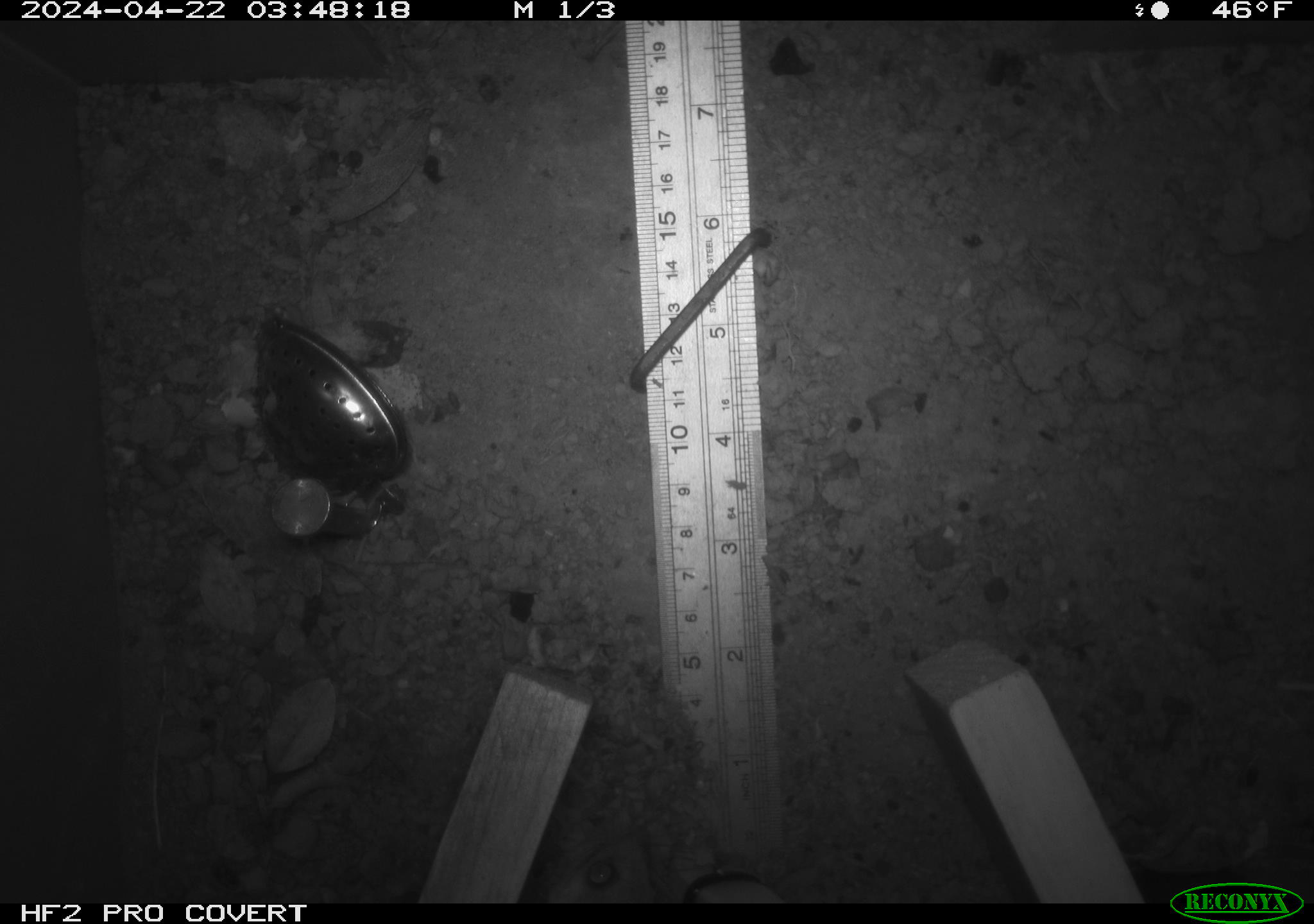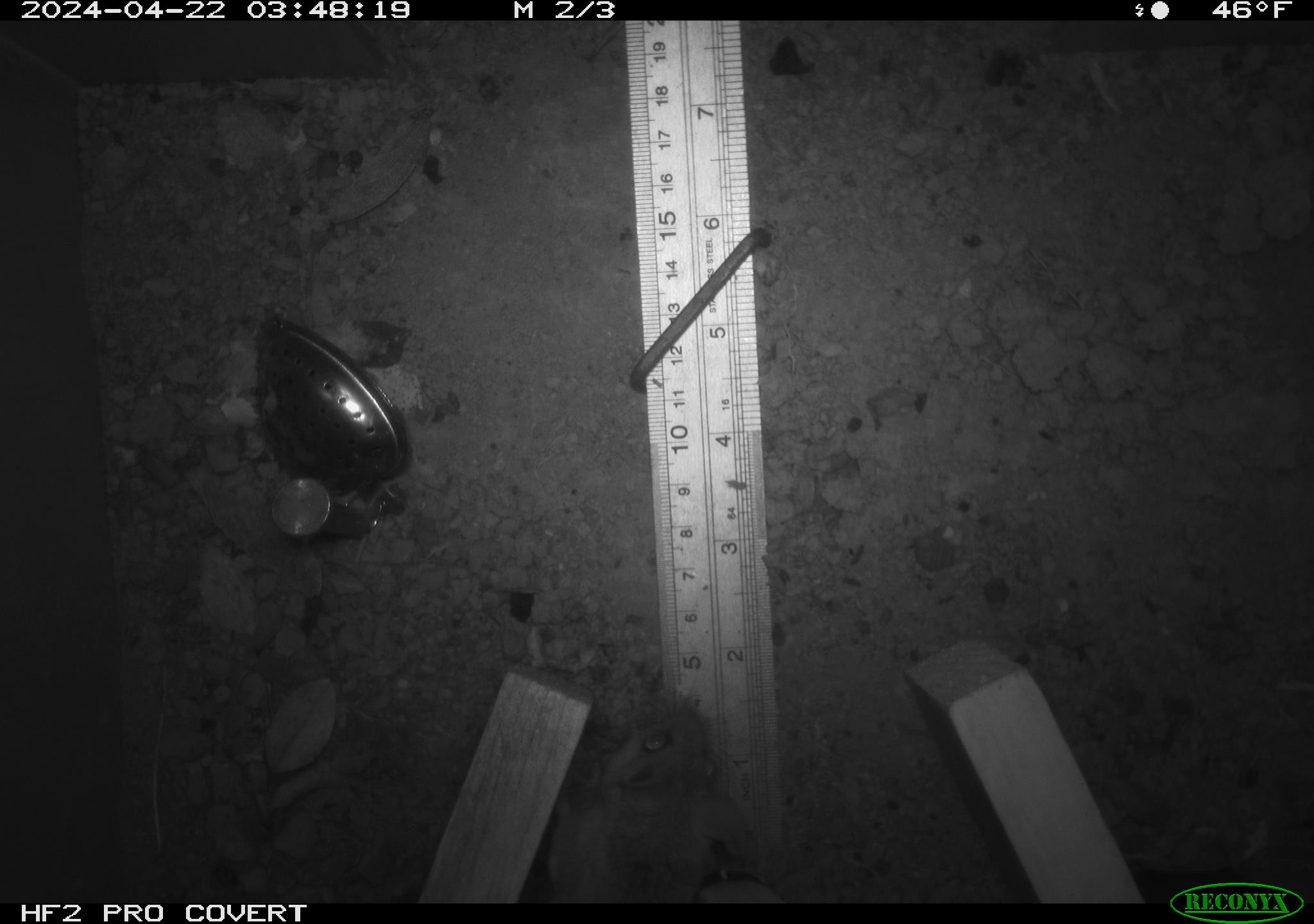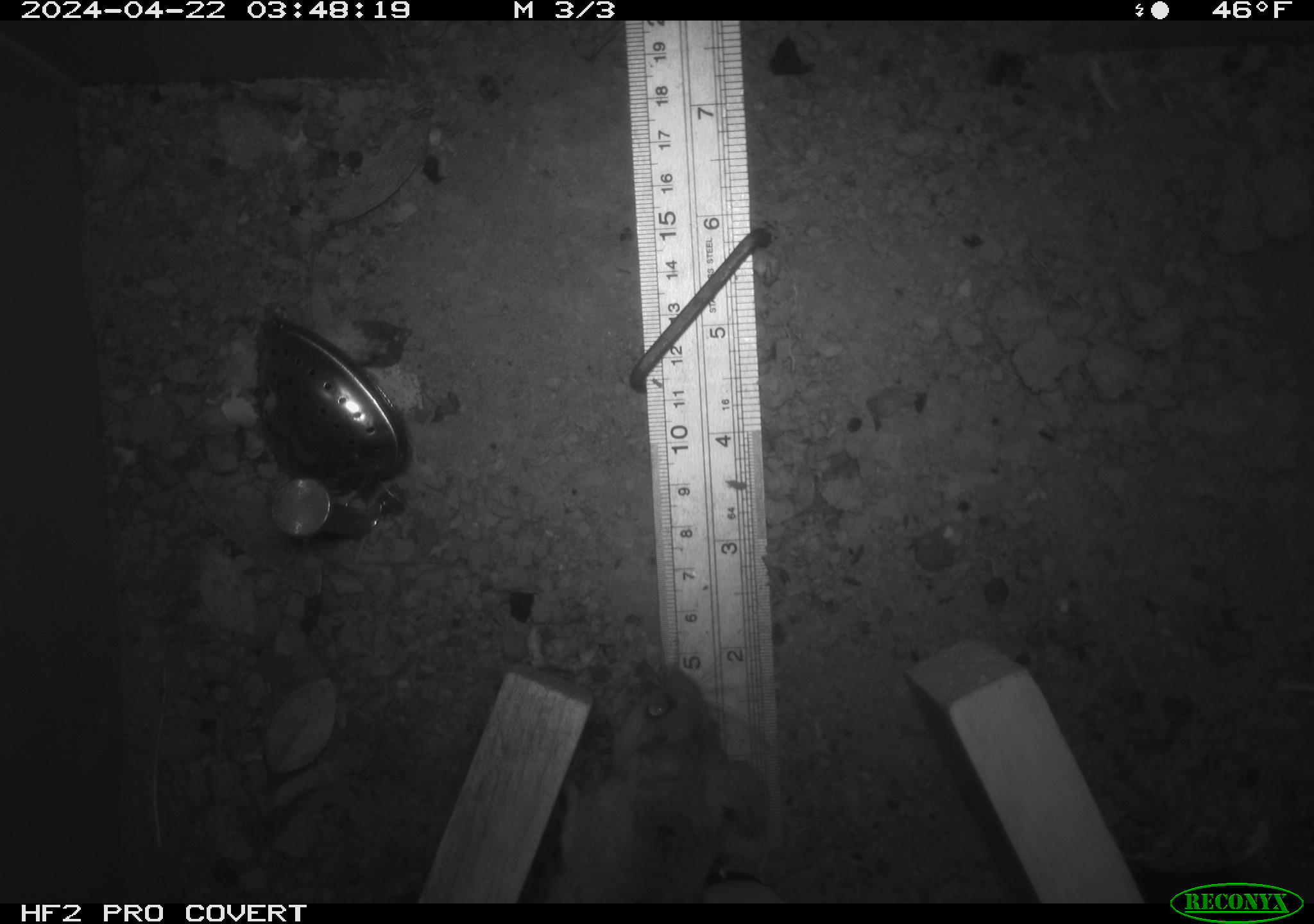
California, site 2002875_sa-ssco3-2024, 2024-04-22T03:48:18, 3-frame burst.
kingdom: Animalia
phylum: Chordata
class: Mammalia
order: Rodentia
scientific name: Rodentia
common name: rodent